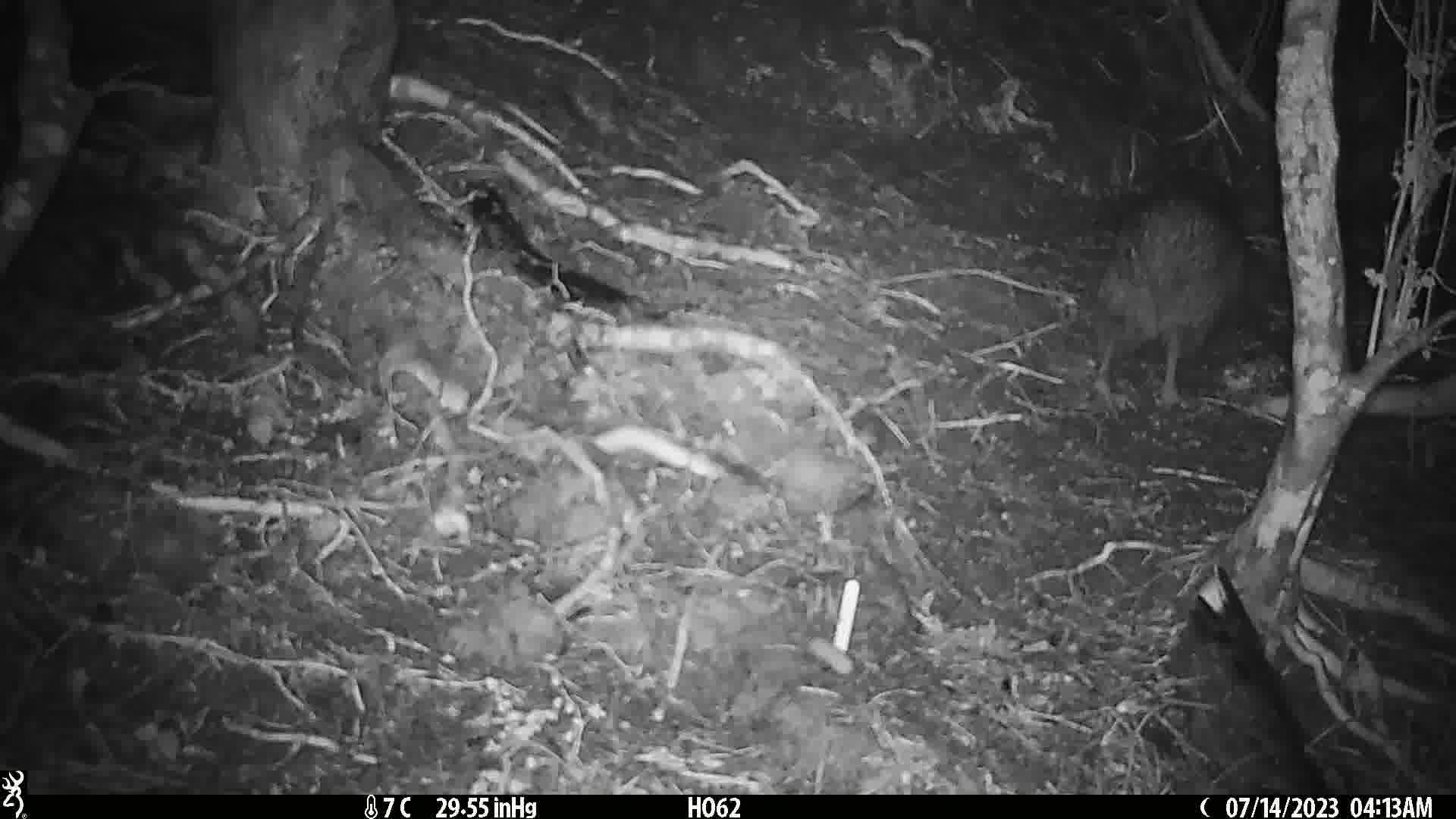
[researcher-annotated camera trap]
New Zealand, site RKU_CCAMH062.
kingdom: Animalia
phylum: Chordata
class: Aves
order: Apterygiformes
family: Apterygidae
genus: Apteryx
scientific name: Apteryx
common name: kiwi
Kiwi (Apteryx).